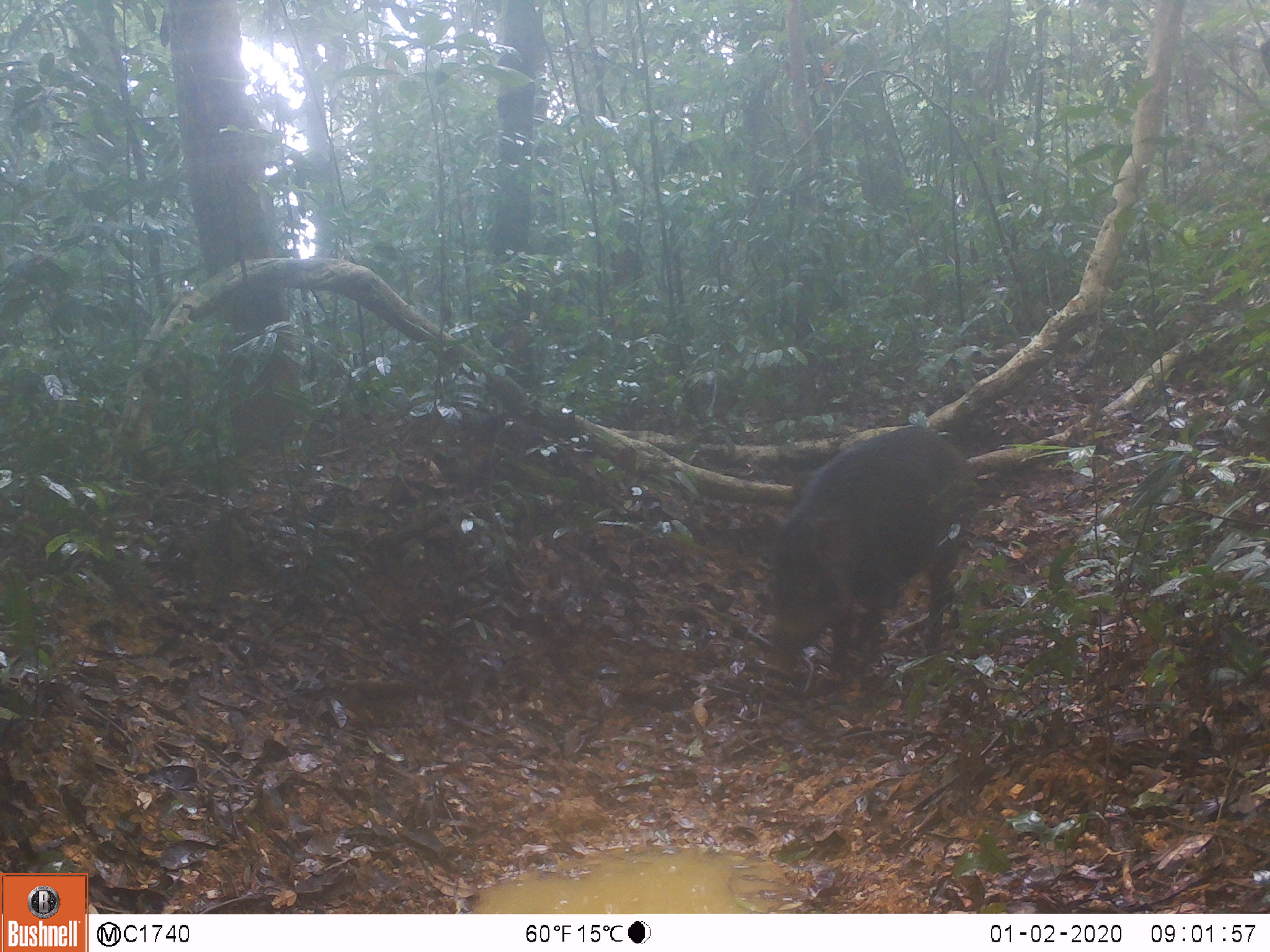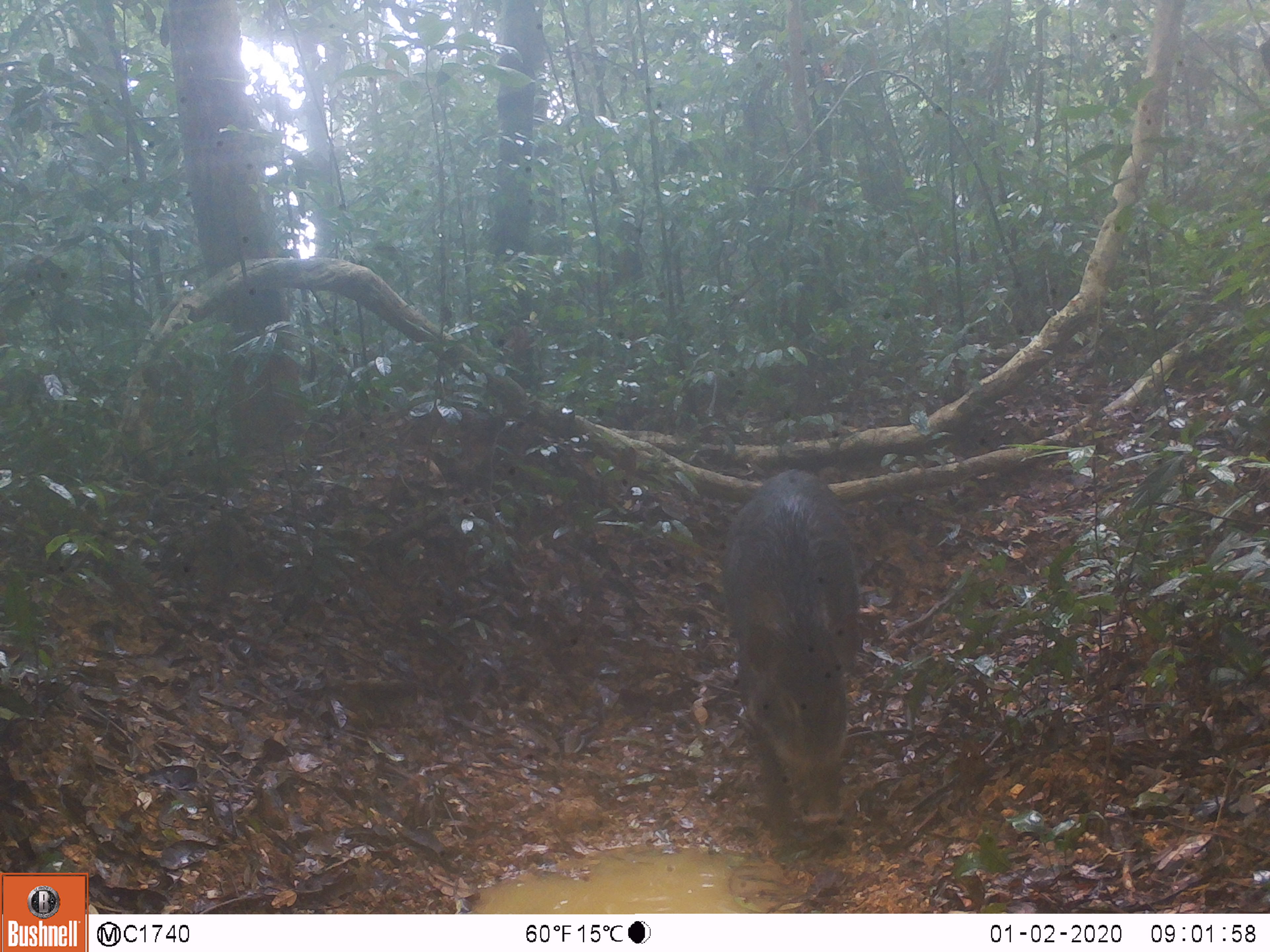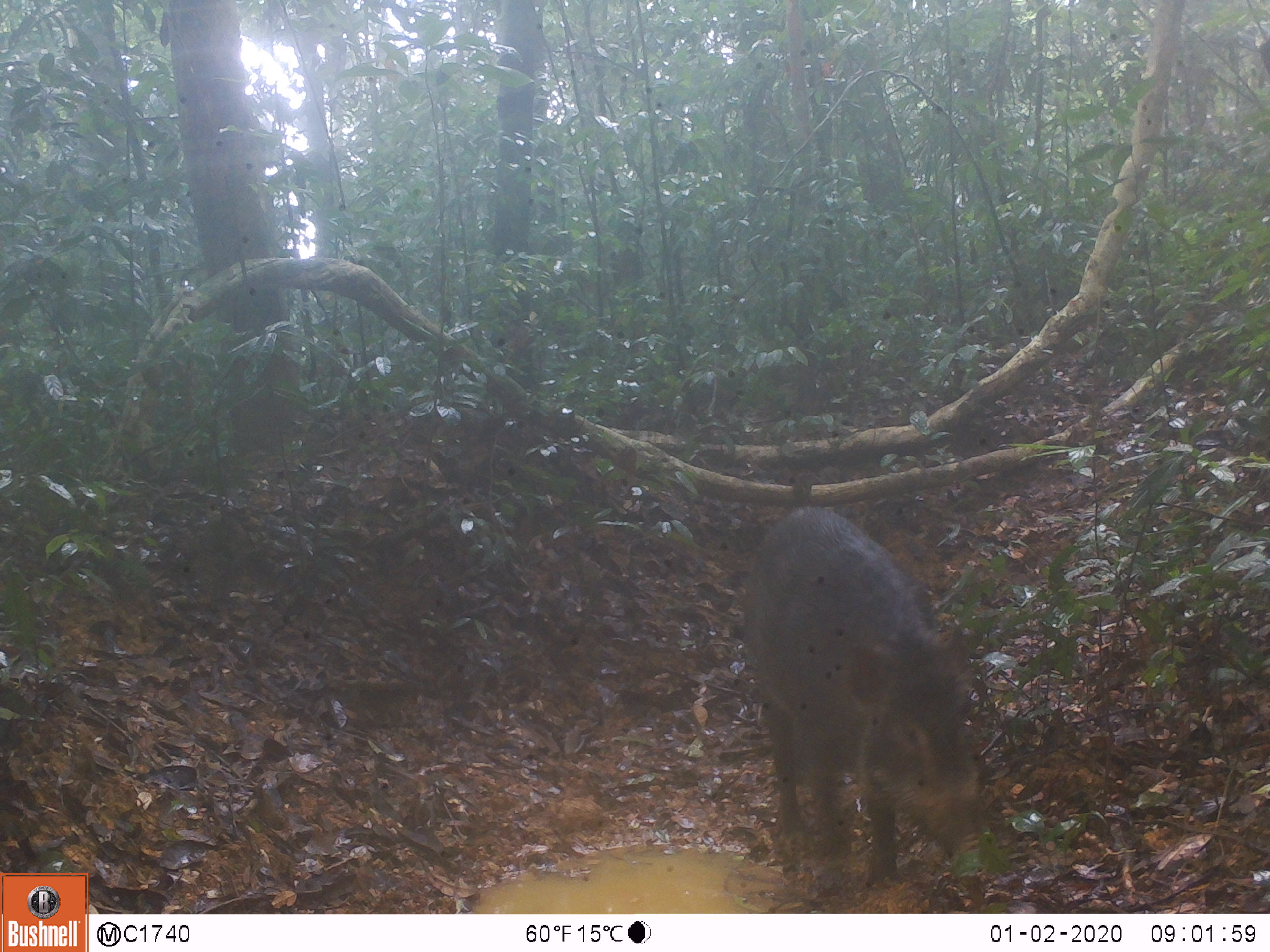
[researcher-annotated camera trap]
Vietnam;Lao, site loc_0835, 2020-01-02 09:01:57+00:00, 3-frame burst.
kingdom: Animalia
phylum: Chordata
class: Mammalia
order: Artiodactyla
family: Suidae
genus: Sus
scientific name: Sus scrofa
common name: eurasian wild pig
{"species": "eurasian wild pig (Sus scrofa)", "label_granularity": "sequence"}